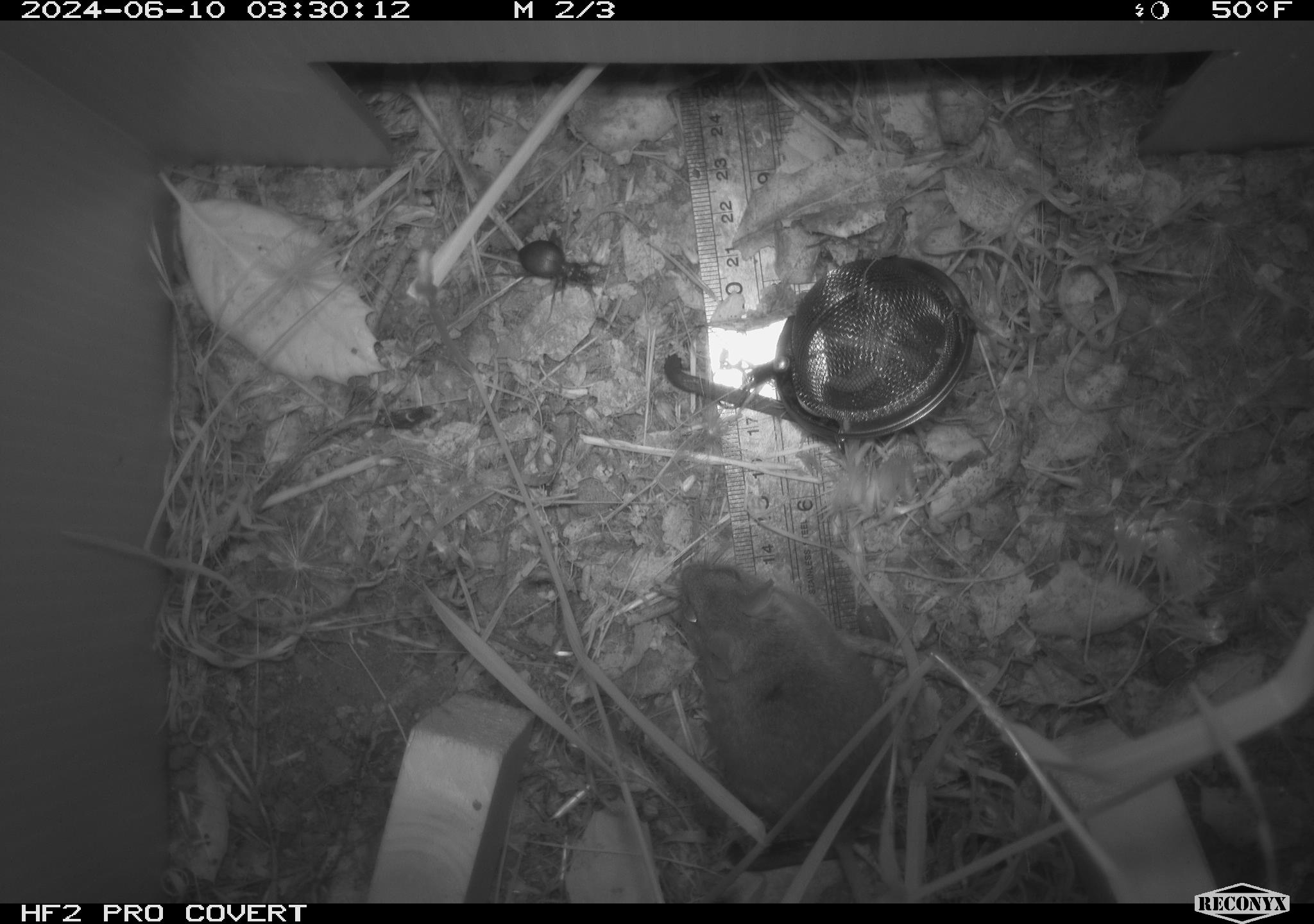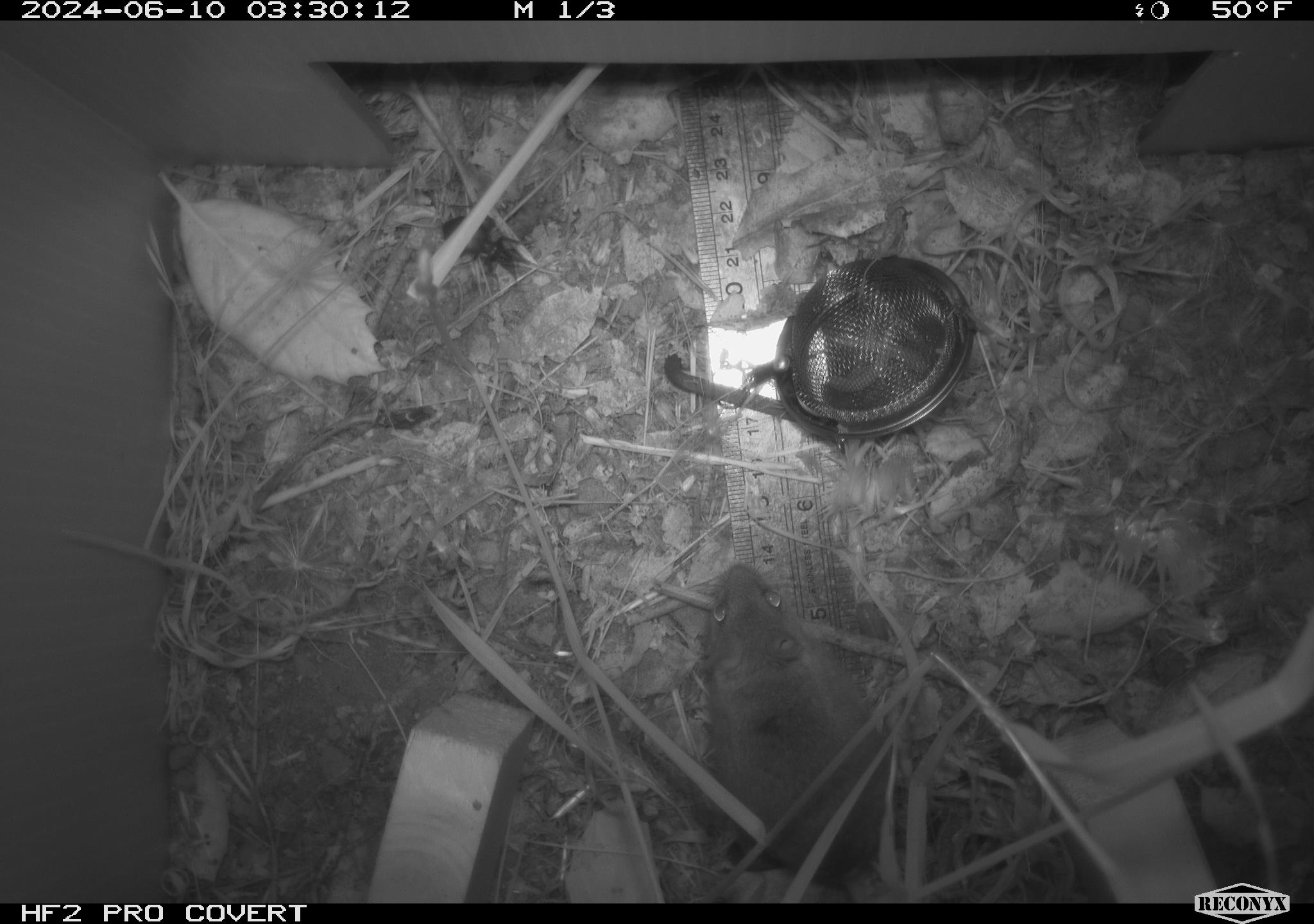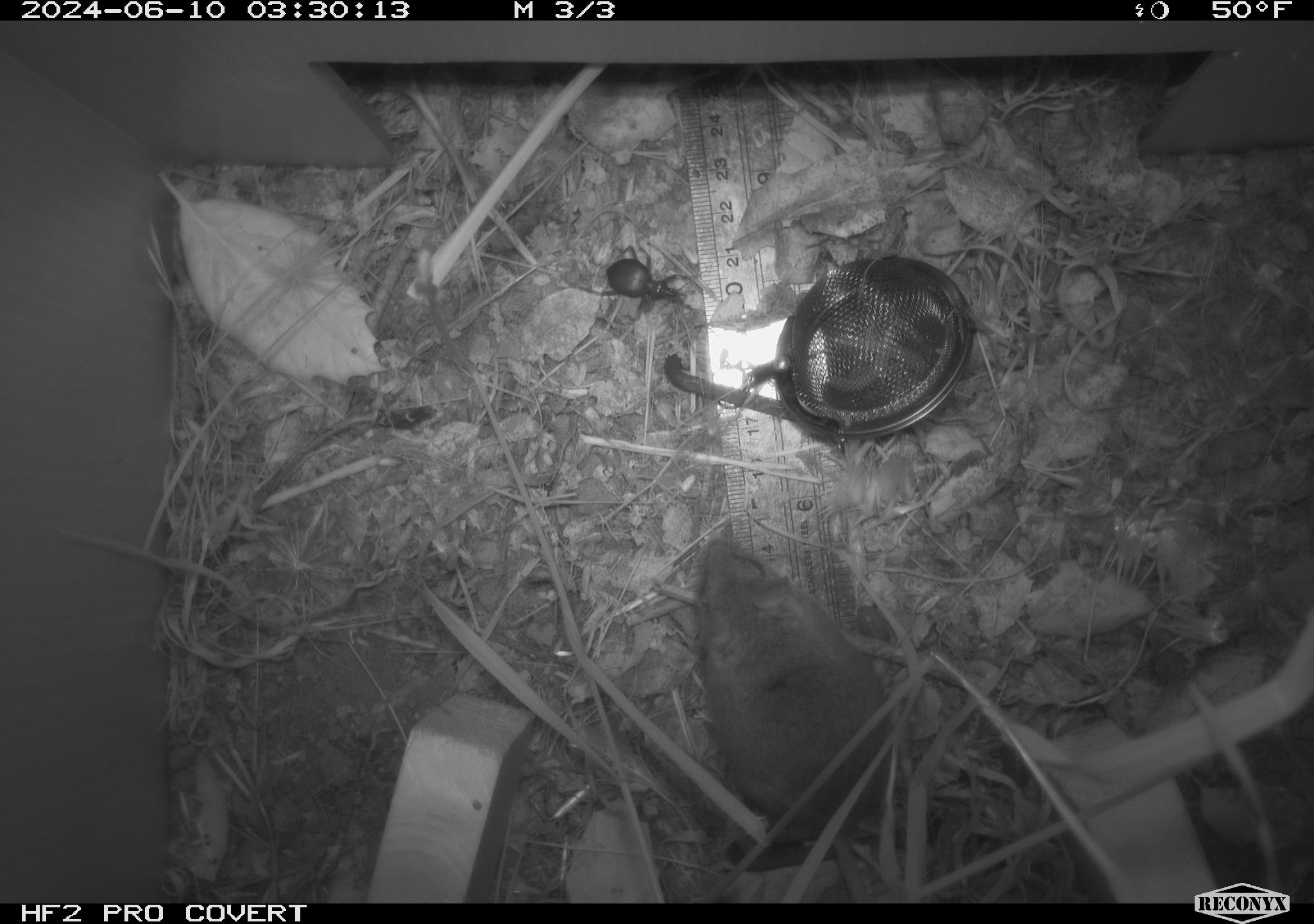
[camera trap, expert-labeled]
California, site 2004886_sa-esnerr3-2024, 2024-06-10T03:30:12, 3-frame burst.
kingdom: Animalia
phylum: Chordata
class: Mammalia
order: Rodentia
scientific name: Rodentia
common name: rodent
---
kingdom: Animalia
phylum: Arthropoda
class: Insecta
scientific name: Insecta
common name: insect